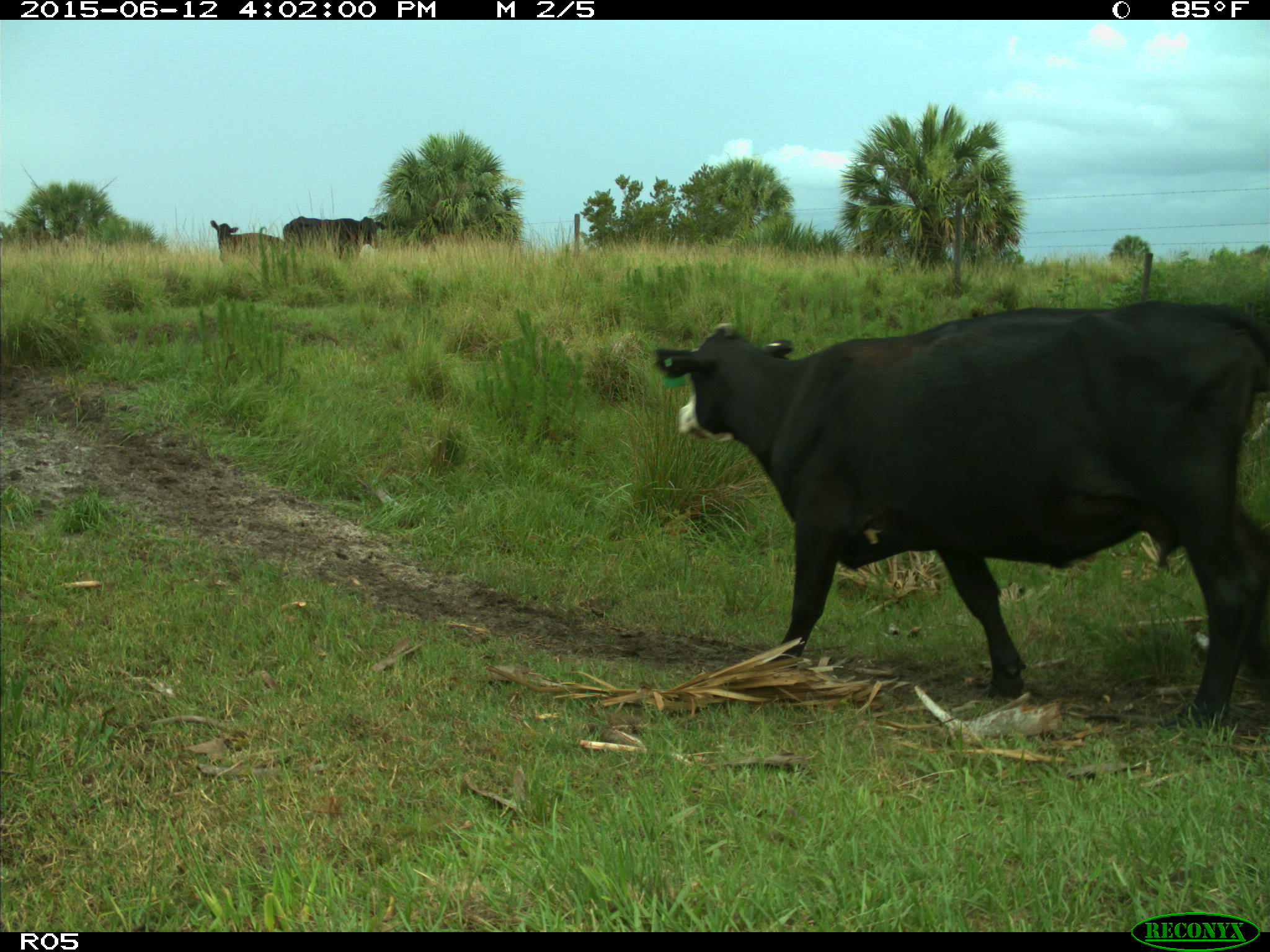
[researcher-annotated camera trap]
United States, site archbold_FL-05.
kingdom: Animalia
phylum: Chordata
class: Mammalia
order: Artiodactyla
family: Bovidae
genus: Bos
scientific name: Bos taurus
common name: domestic cow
Bos taurus (domestic cow).